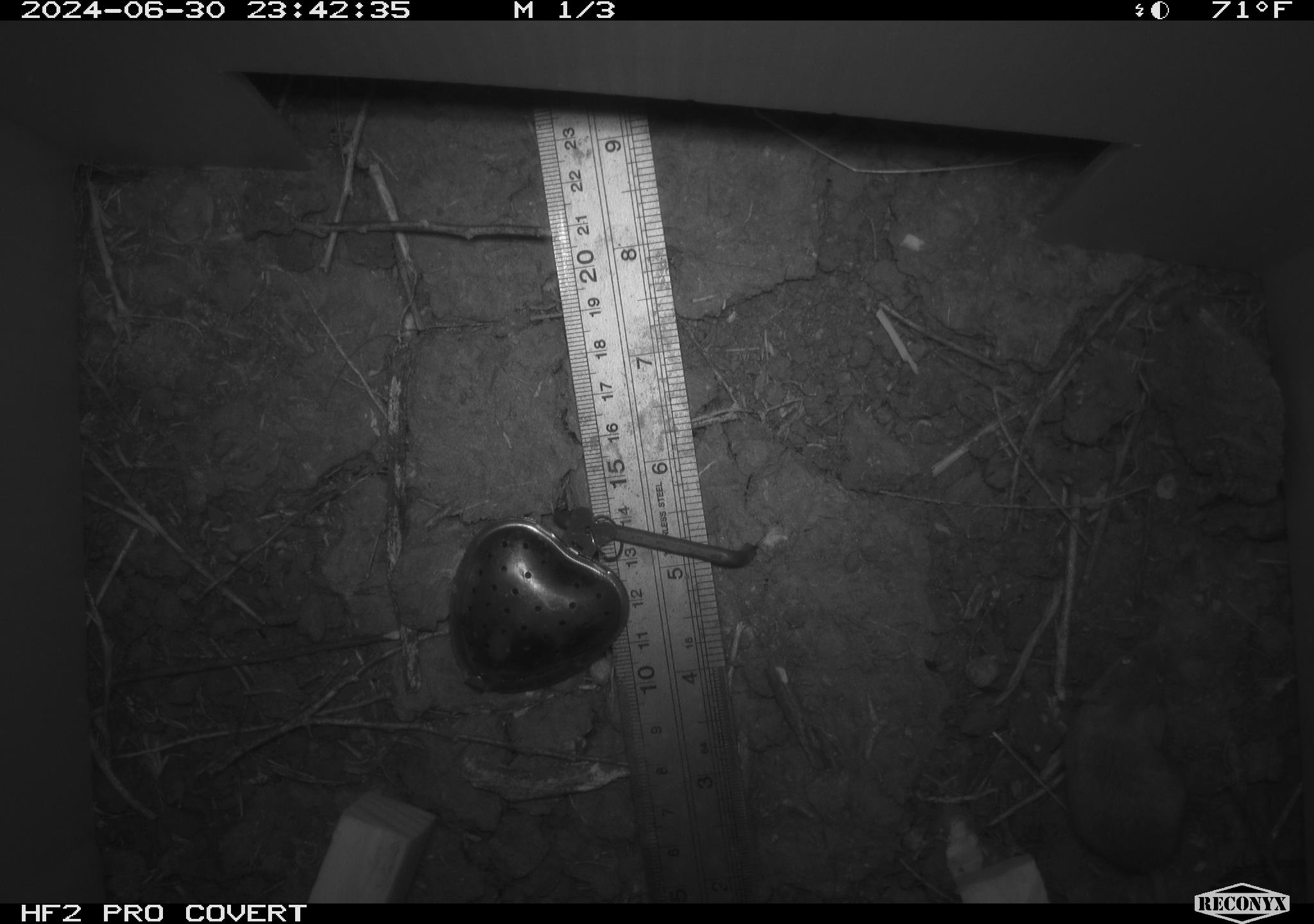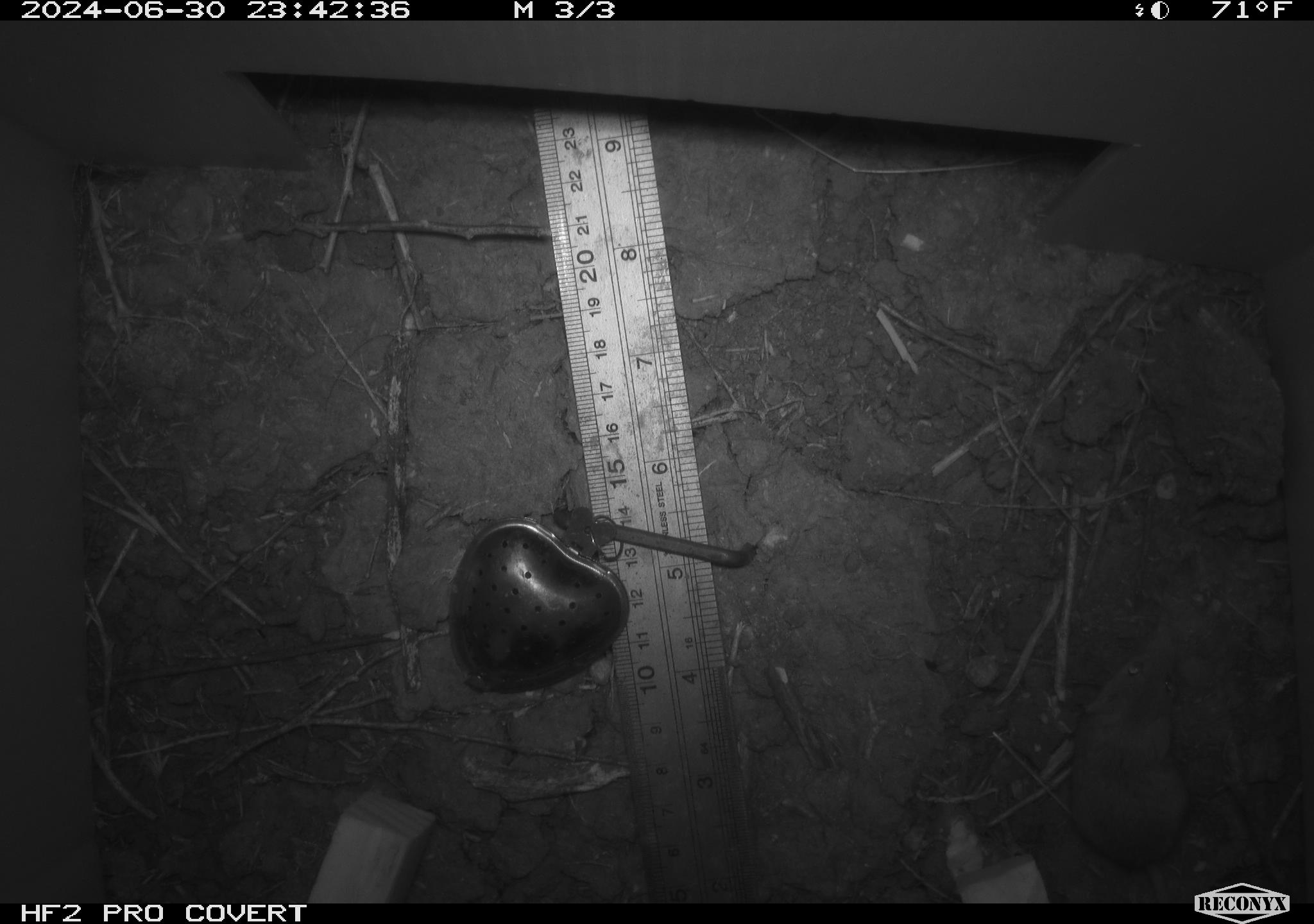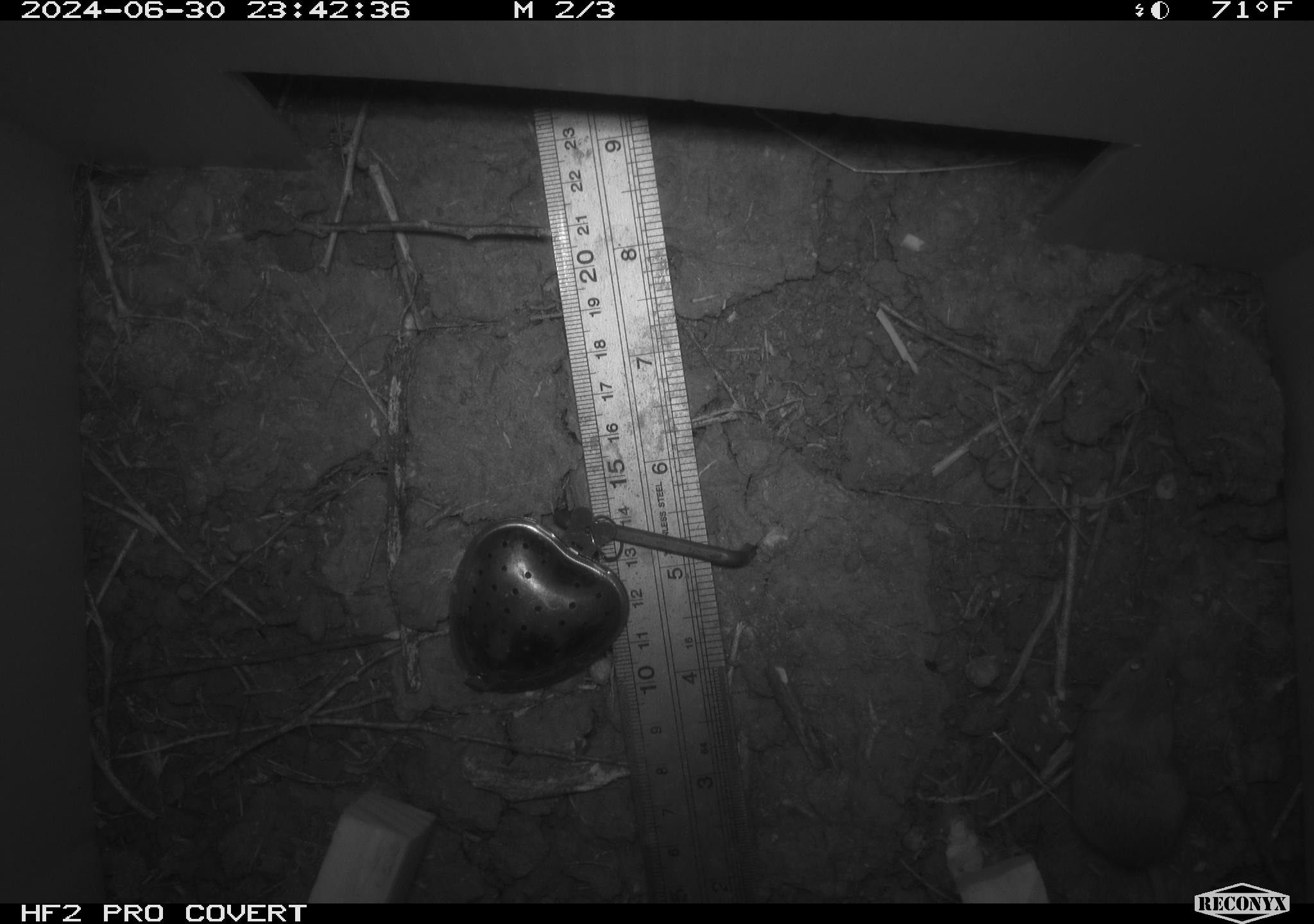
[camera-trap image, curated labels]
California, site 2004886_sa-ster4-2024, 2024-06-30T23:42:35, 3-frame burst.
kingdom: Animalia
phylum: Chordata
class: Mammalia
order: Rodentia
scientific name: Rodentia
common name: mouse species